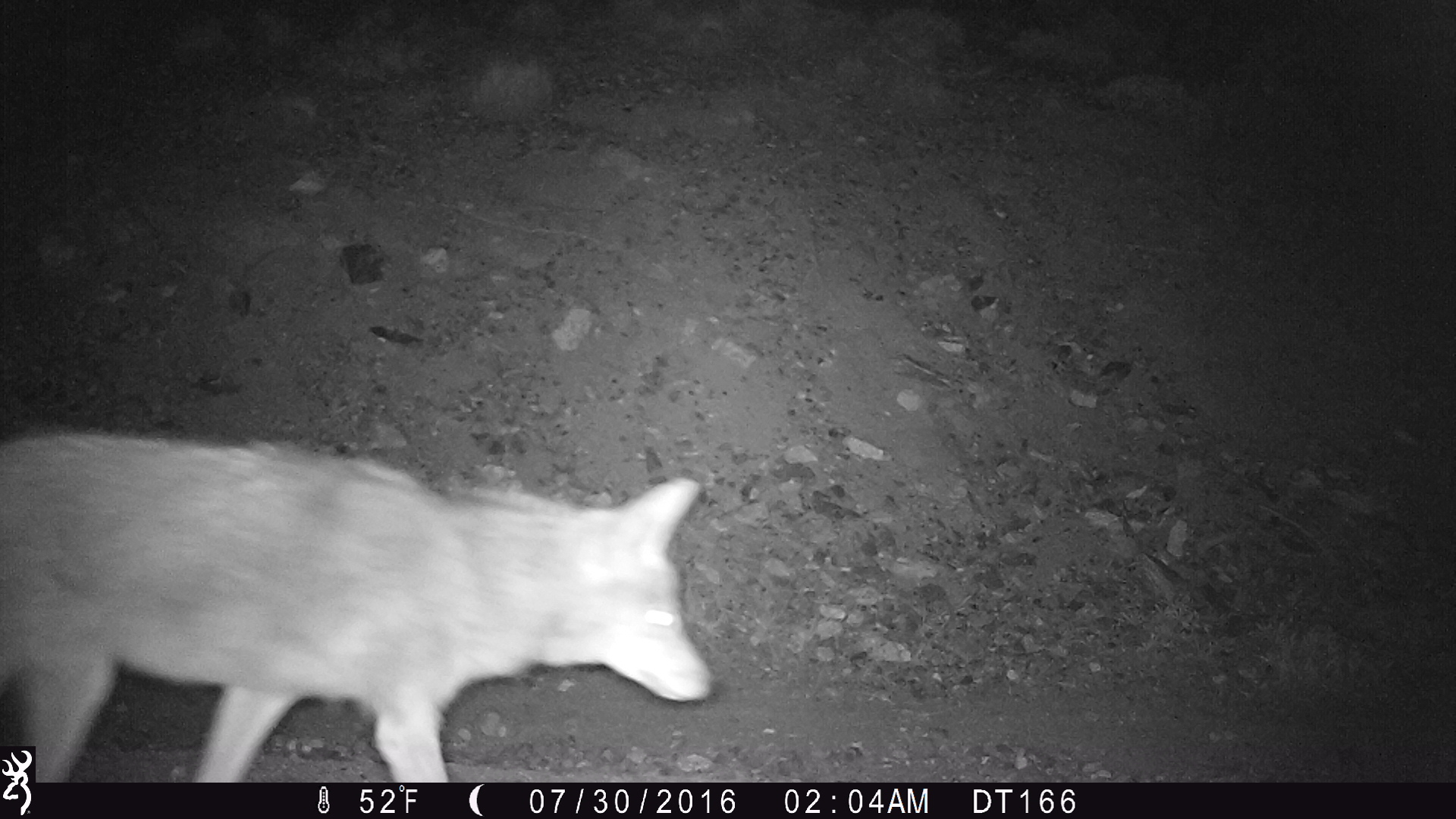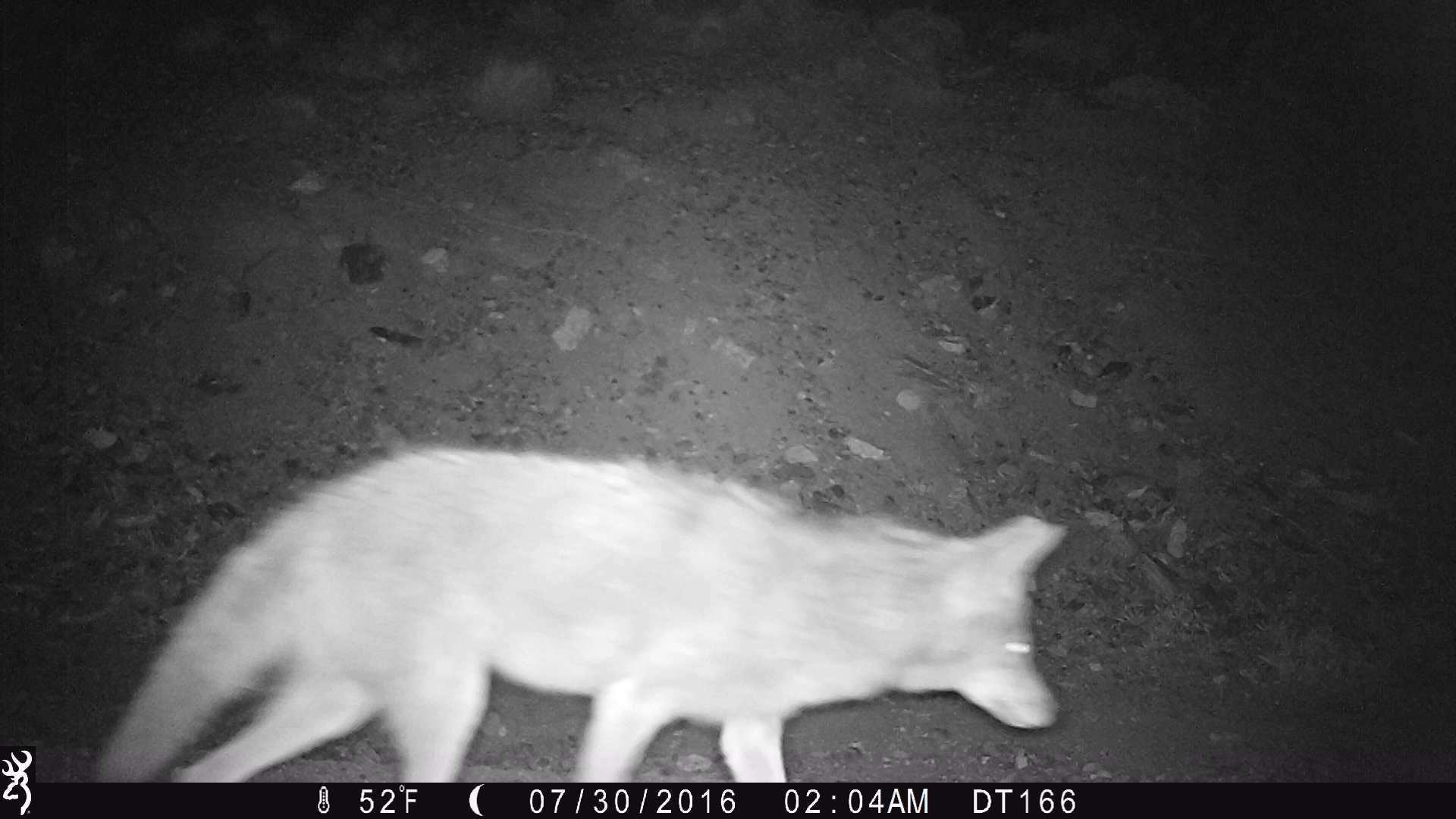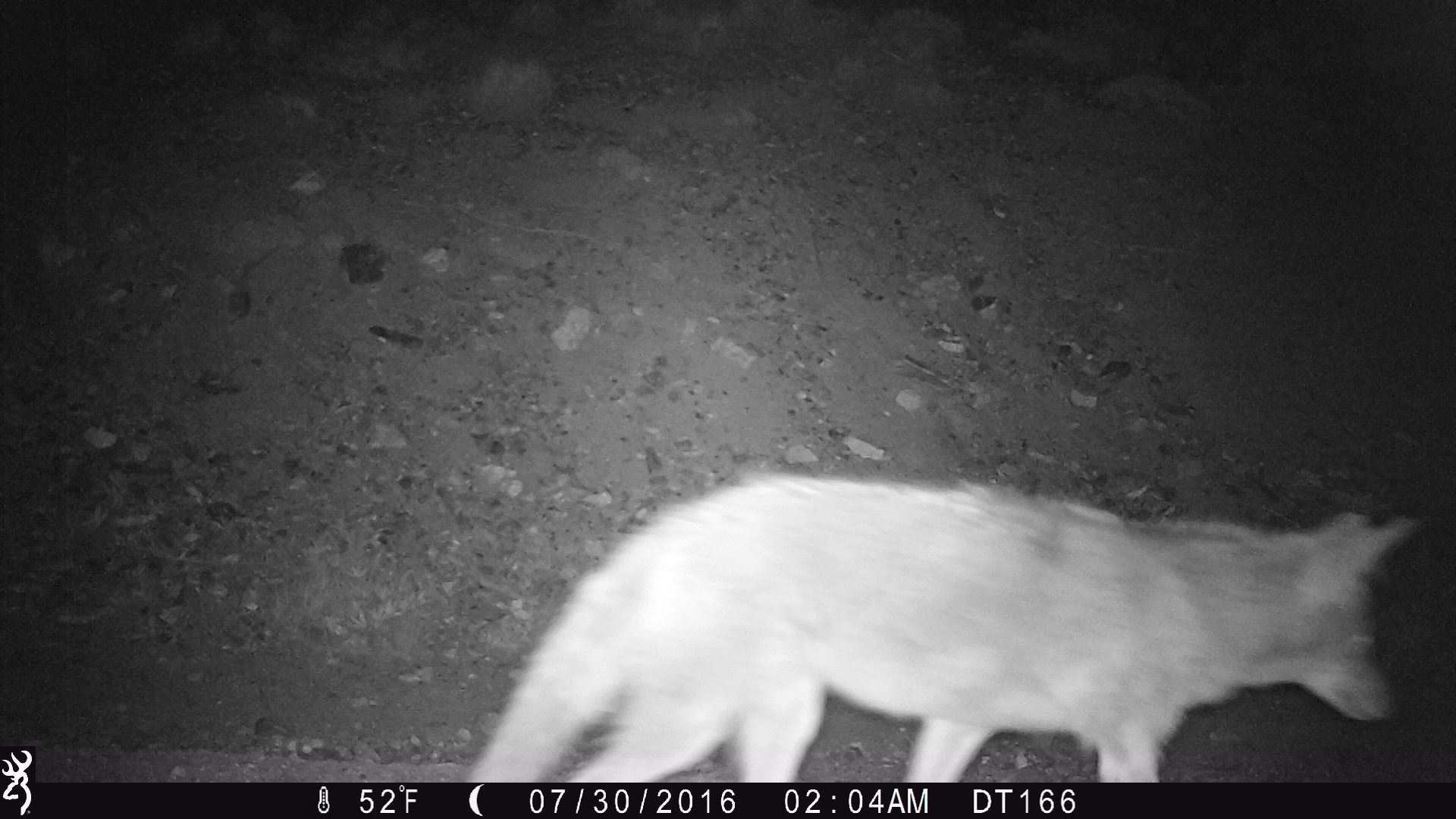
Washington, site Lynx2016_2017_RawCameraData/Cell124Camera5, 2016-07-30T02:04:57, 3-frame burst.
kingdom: Animalia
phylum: Chordata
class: Mammalia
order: Carnivora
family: Canidae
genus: Canis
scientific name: Canis latrans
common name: coyote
Canis latrans (coyote). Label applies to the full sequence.